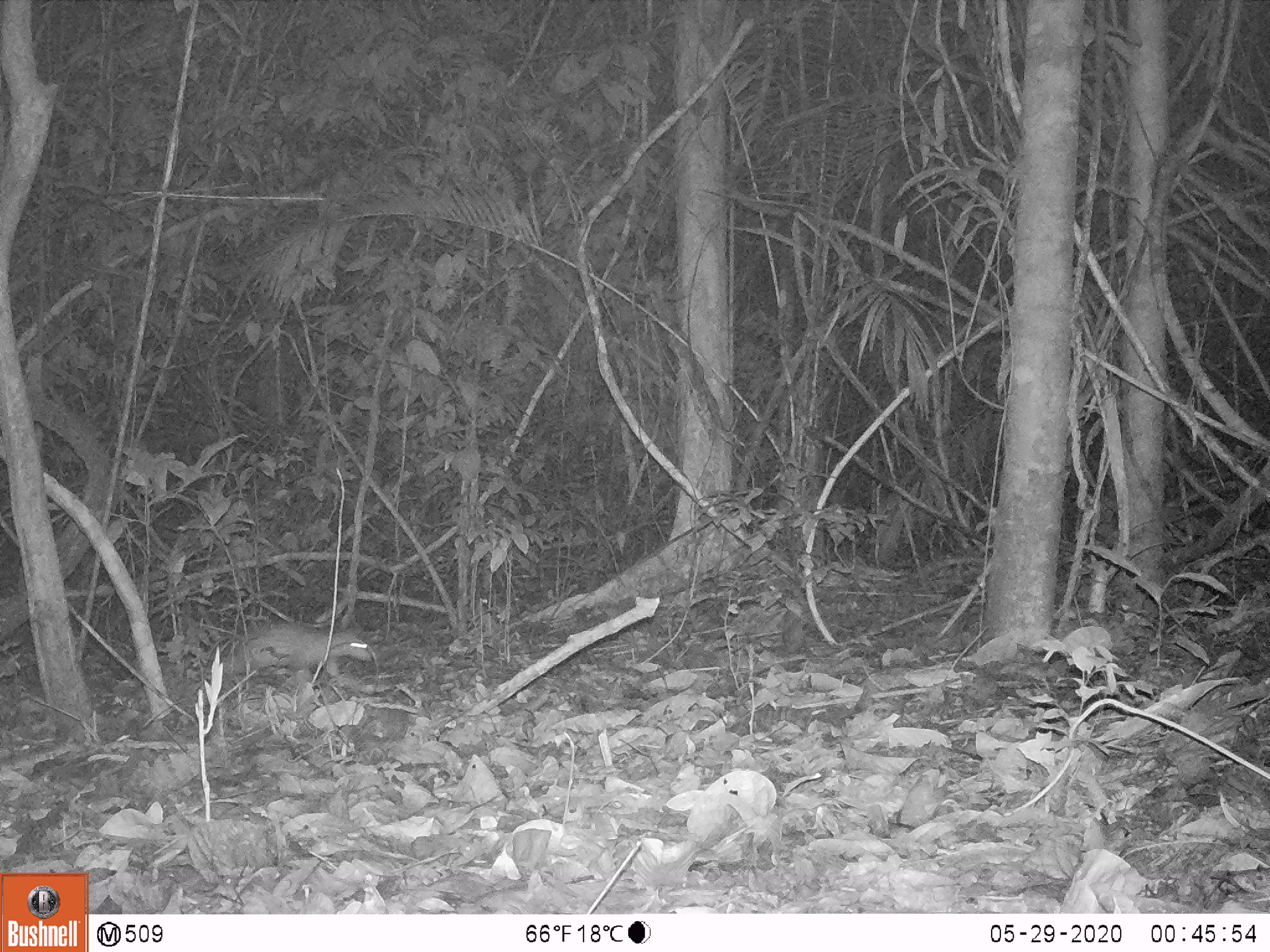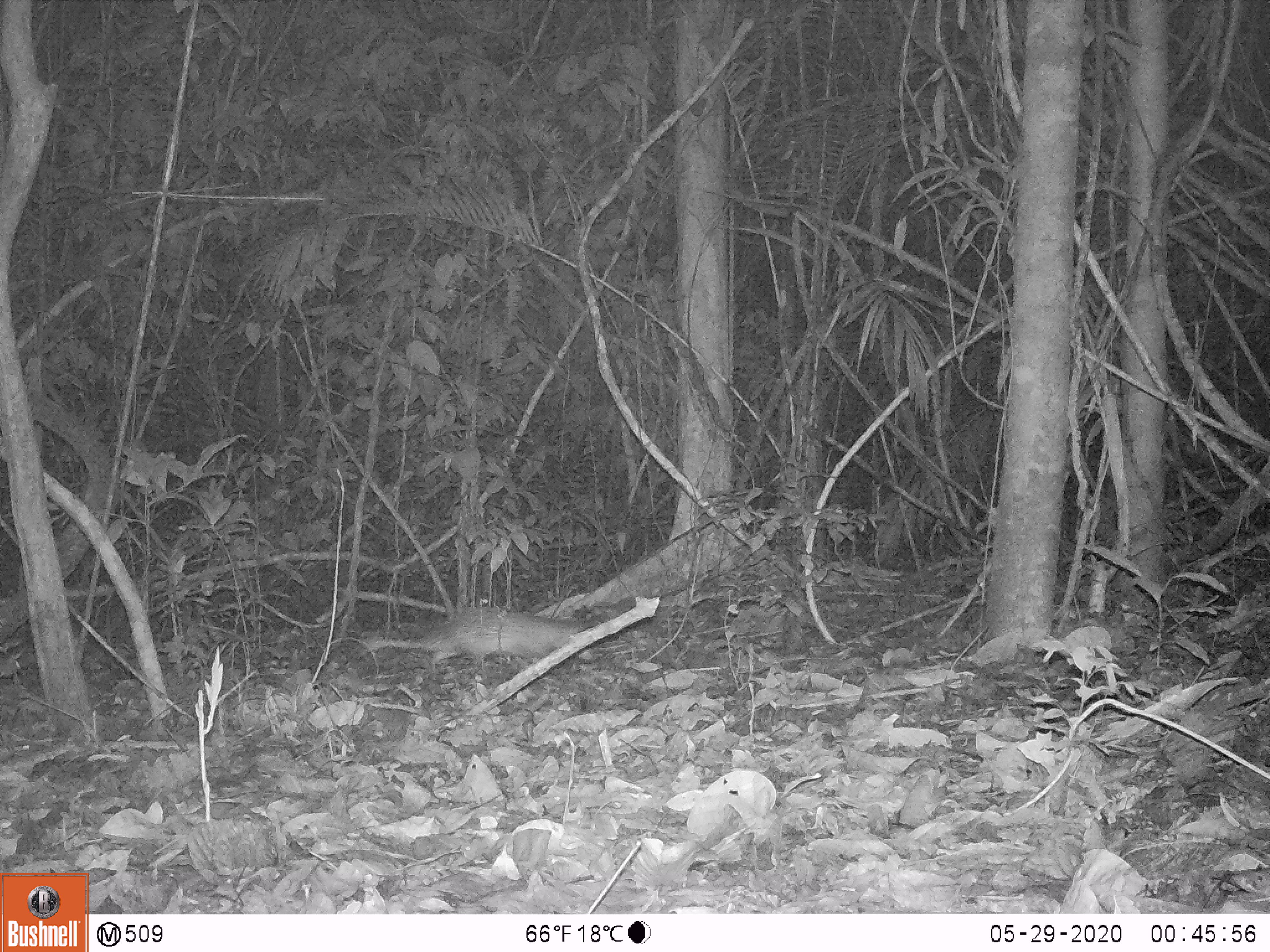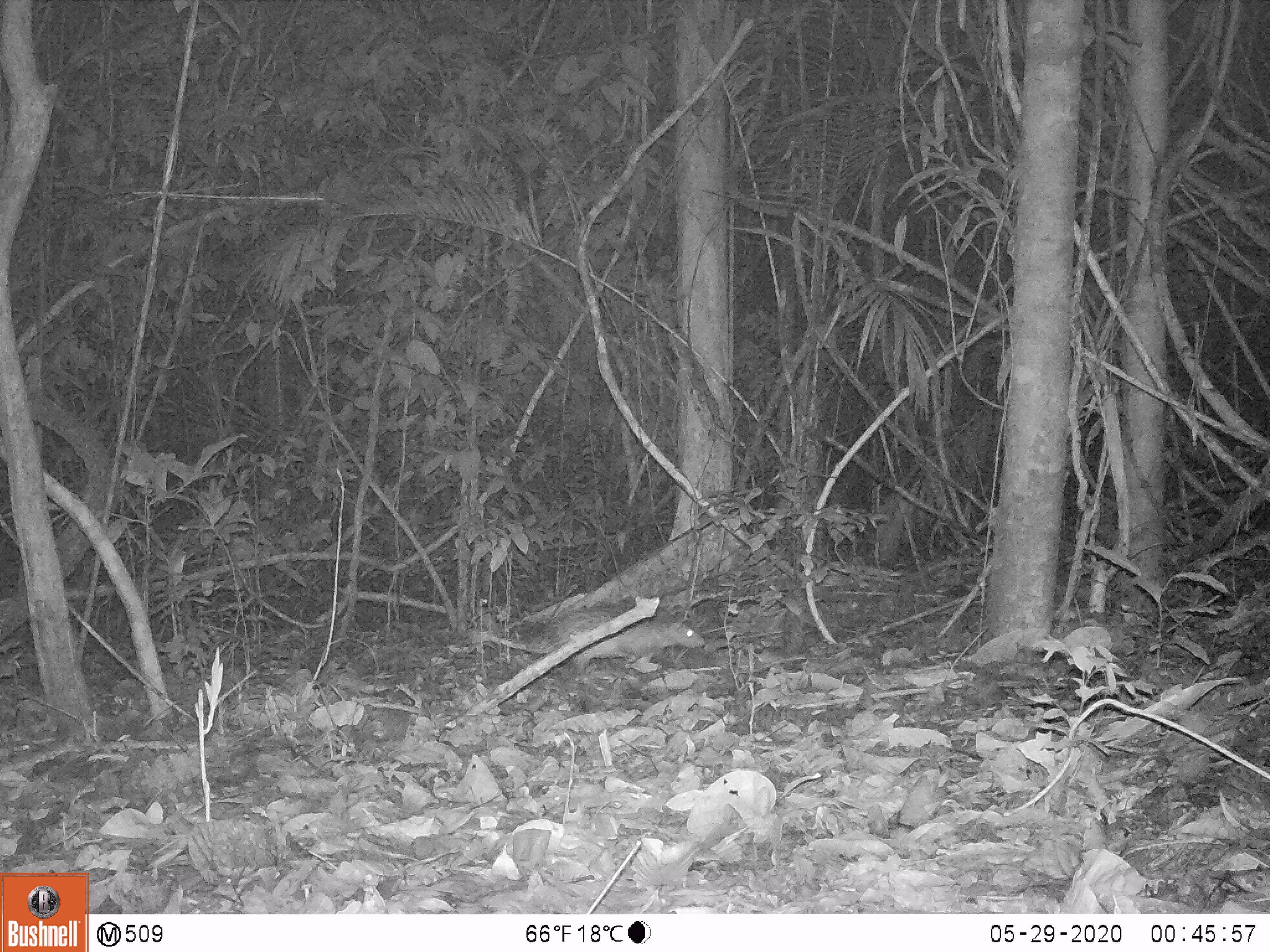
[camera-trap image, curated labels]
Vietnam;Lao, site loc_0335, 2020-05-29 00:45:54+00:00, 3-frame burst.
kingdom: Animalia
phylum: Chordata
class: Mammalia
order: Rodentia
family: Hystricidae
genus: Atherurus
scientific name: Atherurus macrourus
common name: asiatic brush-tailed porcupine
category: asiatic brush tailed porcupine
Asiatic brush tailed porcupine (asiatic brush-tailed porcupine) (Atherurus macrourus). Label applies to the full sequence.